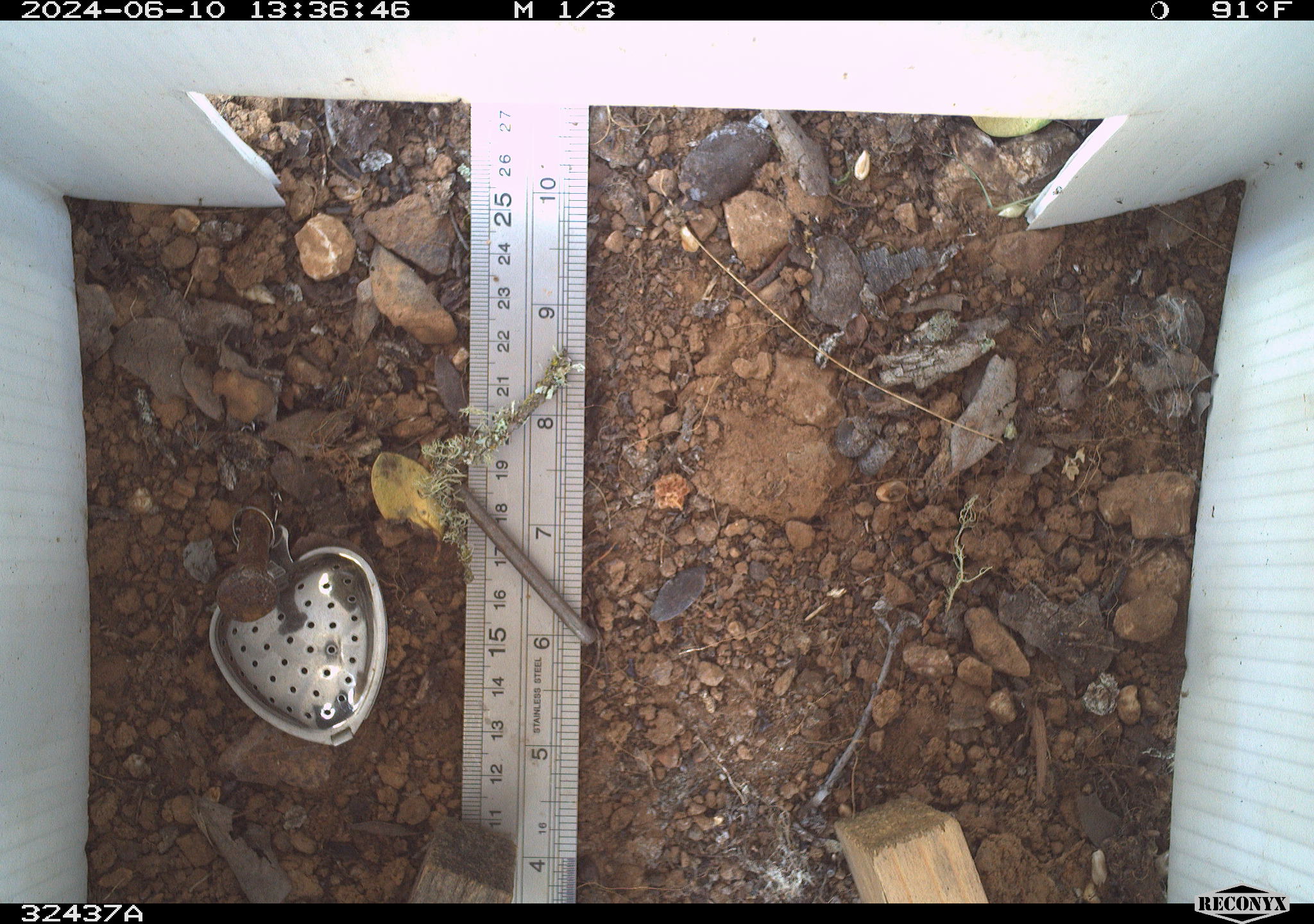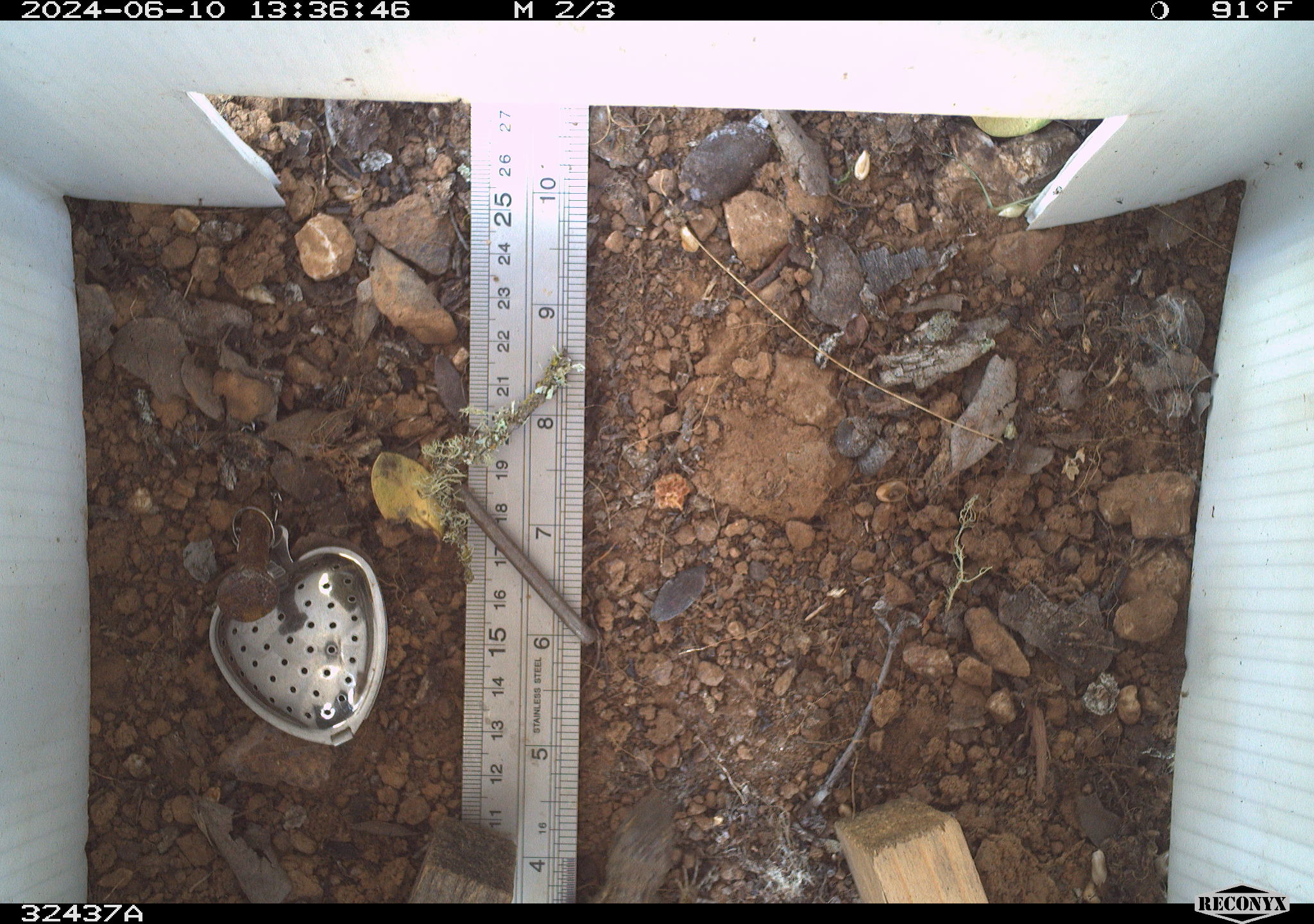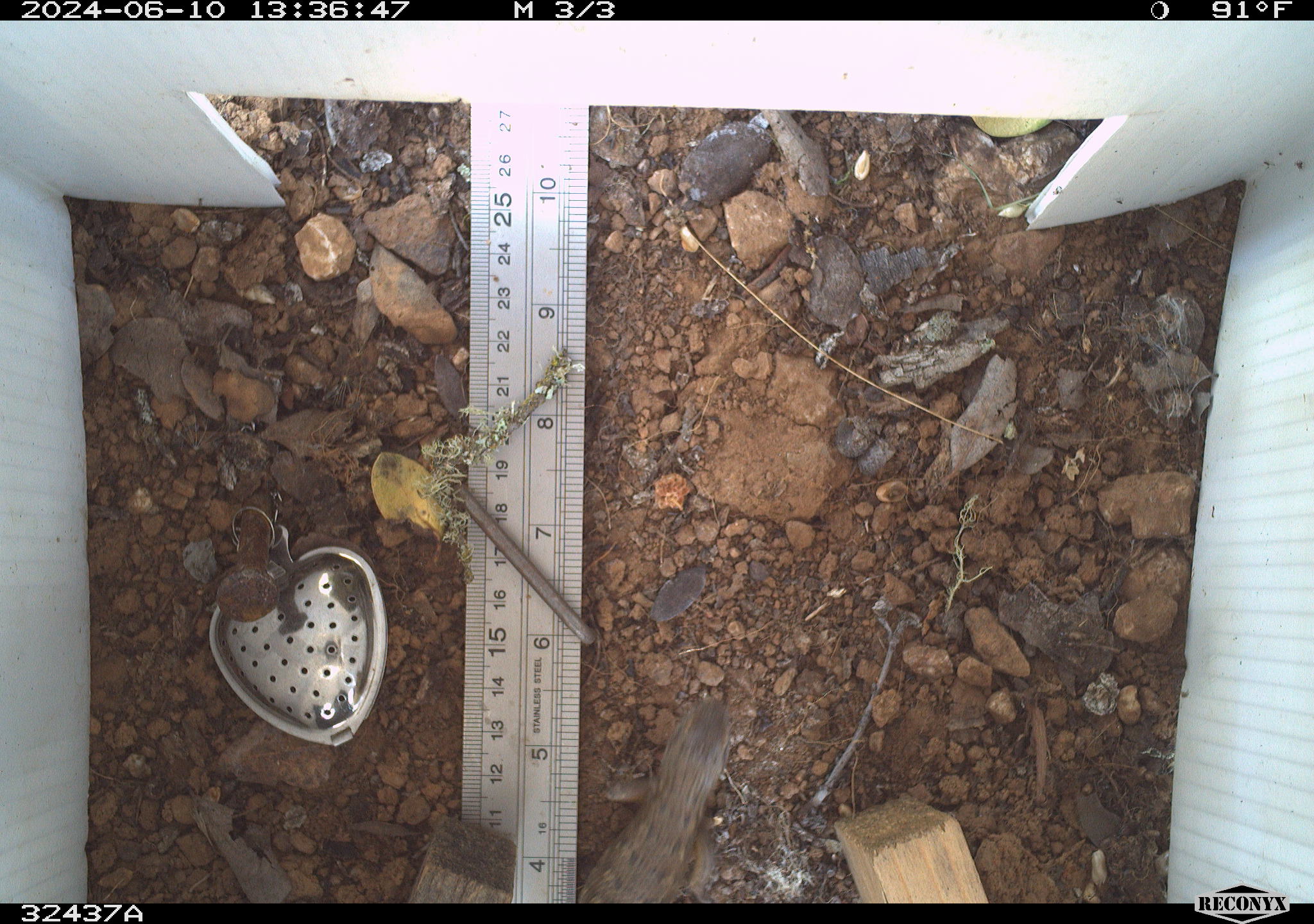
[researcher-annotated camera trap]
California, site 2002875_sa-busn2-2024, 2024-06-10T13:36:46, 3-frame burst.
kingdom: Animalia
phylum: Chordata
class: Reptilia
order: Squamata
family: Phrynosomatidae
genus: Sceloporus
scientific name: Sceloporus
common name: spiny lizards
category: sceloporus species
Sceloporus species (spiny lizards) (Sceloporus).